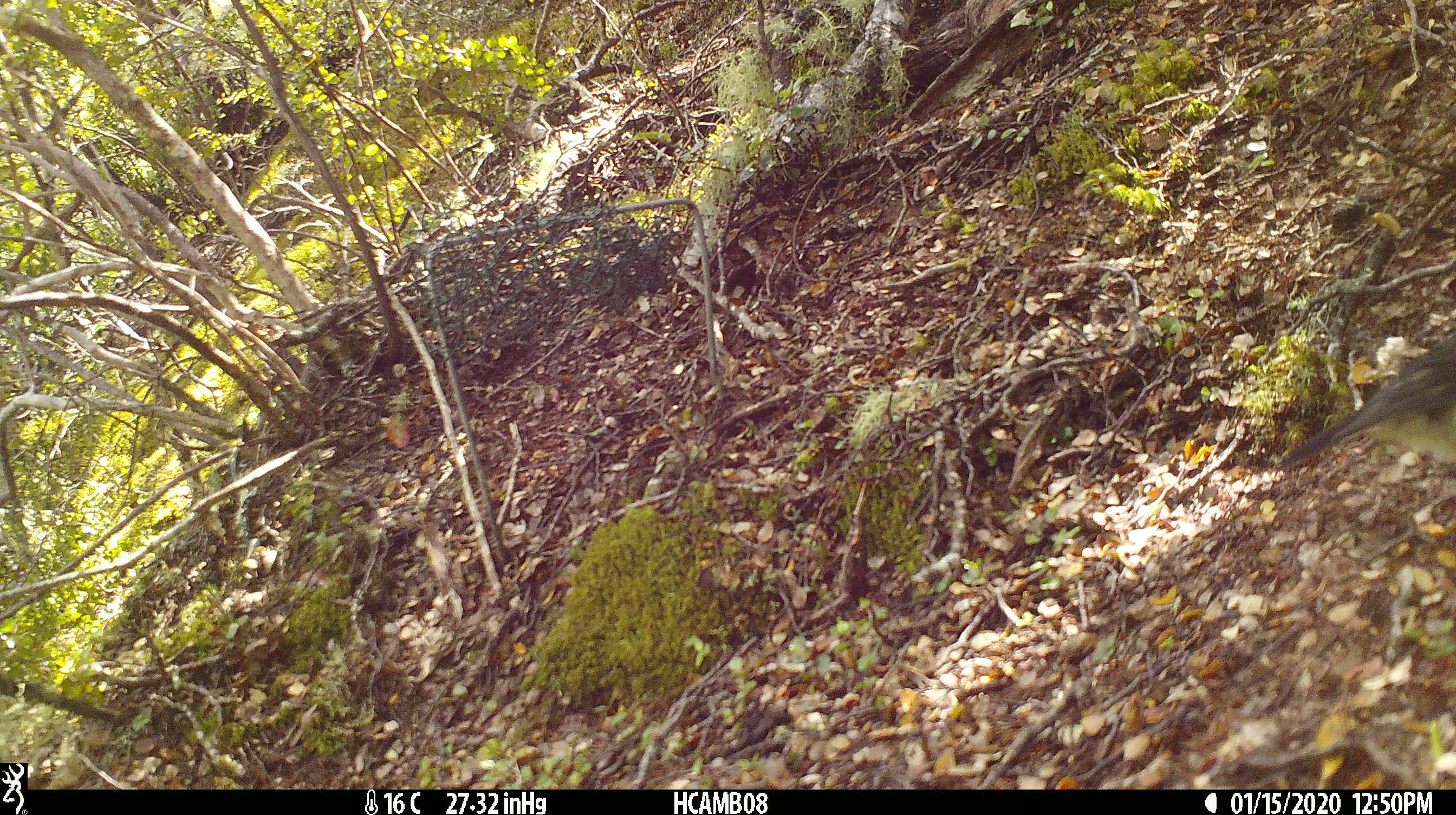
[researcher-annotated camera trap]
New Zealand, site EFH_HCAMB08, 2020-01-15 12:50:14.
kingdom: Animalia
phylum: Chordata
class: Aves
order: Passeriformes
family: Petroicidae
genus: Petroica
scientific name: Petroica macrocephala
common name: tomtit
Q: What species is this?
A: Tomtit (Petroica macrocephala).